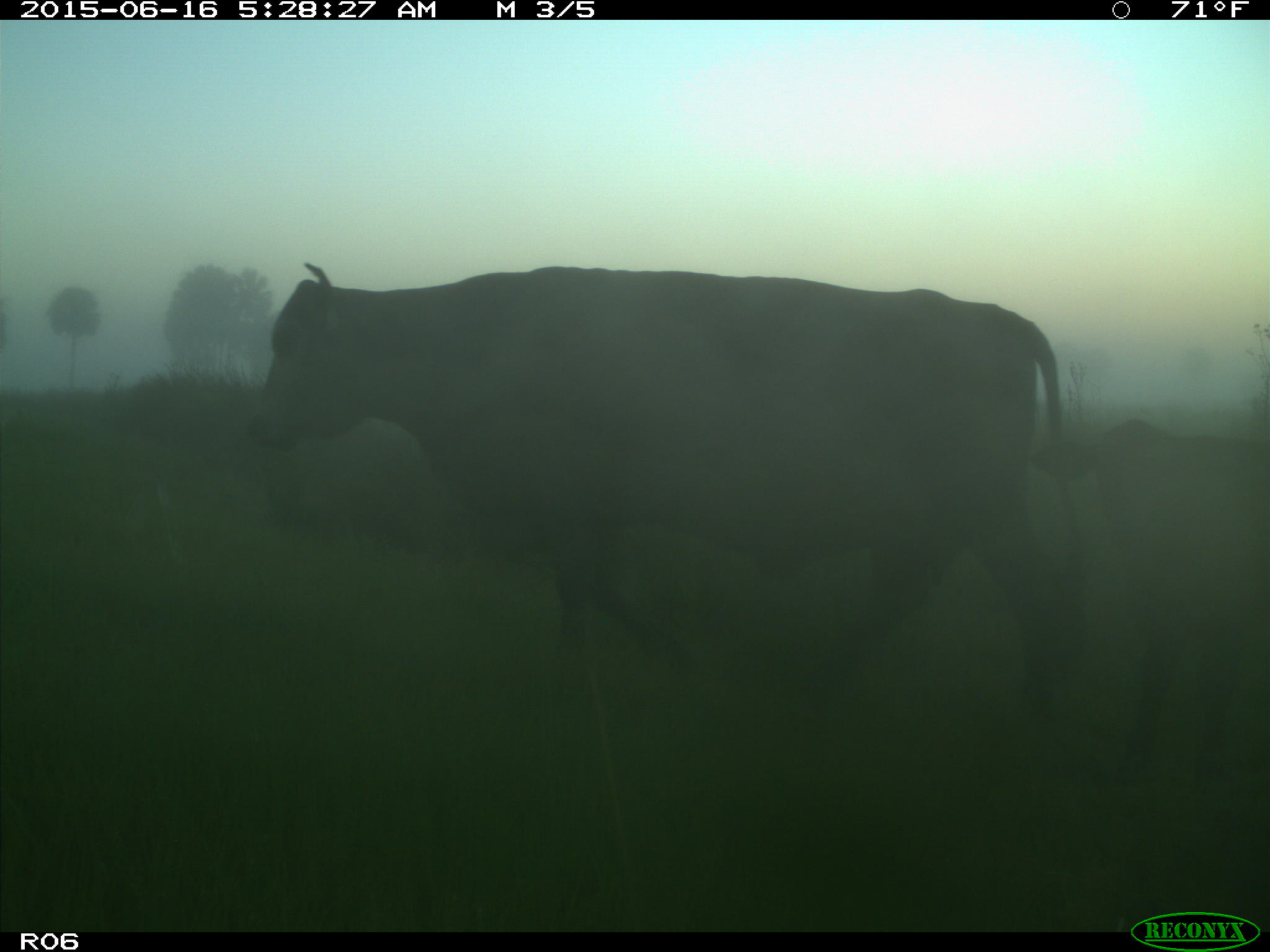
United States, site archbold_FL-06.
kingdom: Animalia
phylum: Chordata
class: Mammalia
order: Artiodactyla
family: Bovidae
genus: Bos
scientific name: Bos taurus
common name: domestic cow